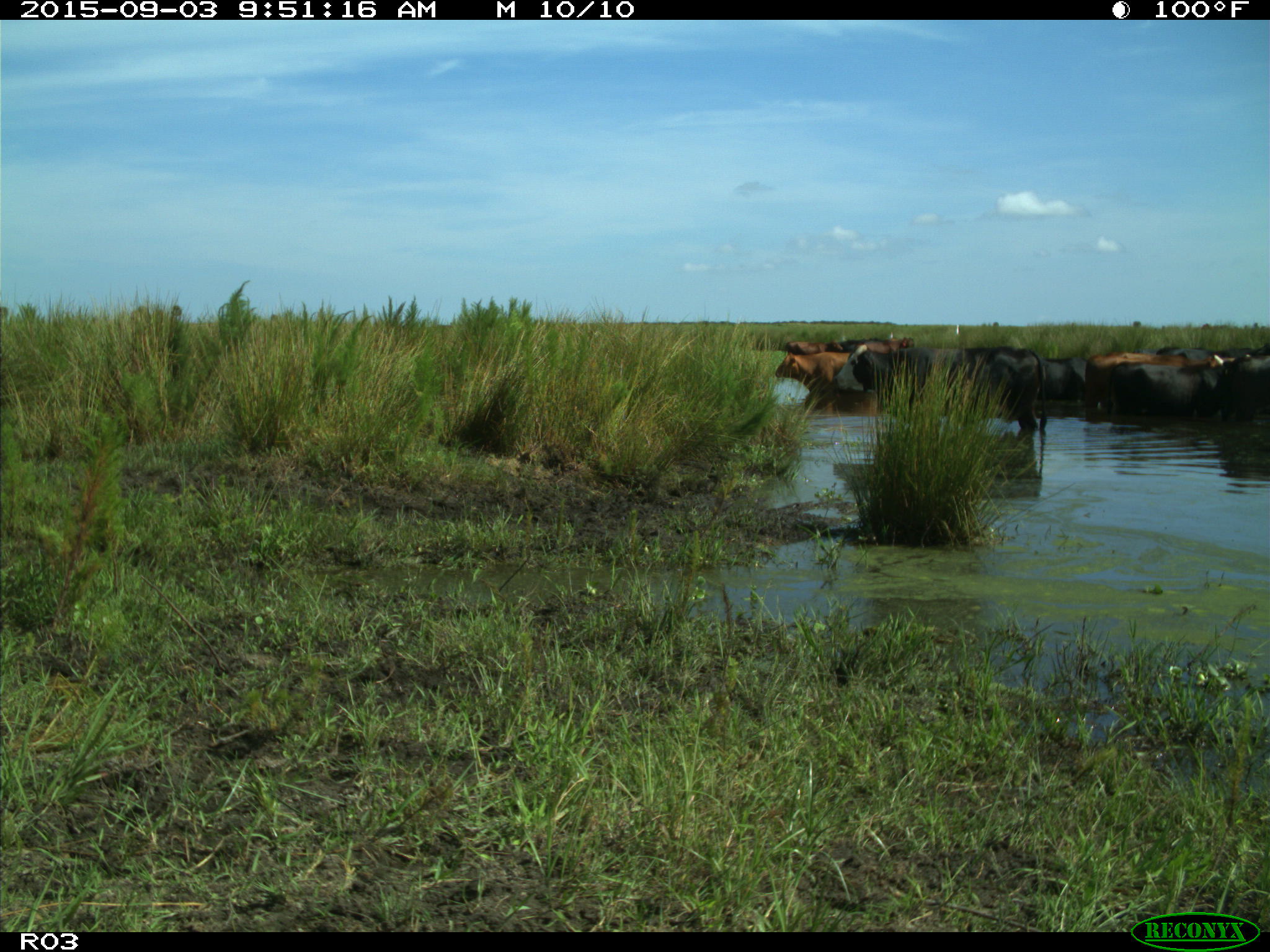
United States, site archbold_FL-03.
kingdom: Animalia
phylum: Chordata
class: Mammalia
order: Artiodactyla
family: Bovidae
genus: Bos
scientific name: Bos taurus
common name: domestic cow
Bos taurus (domestic cow).